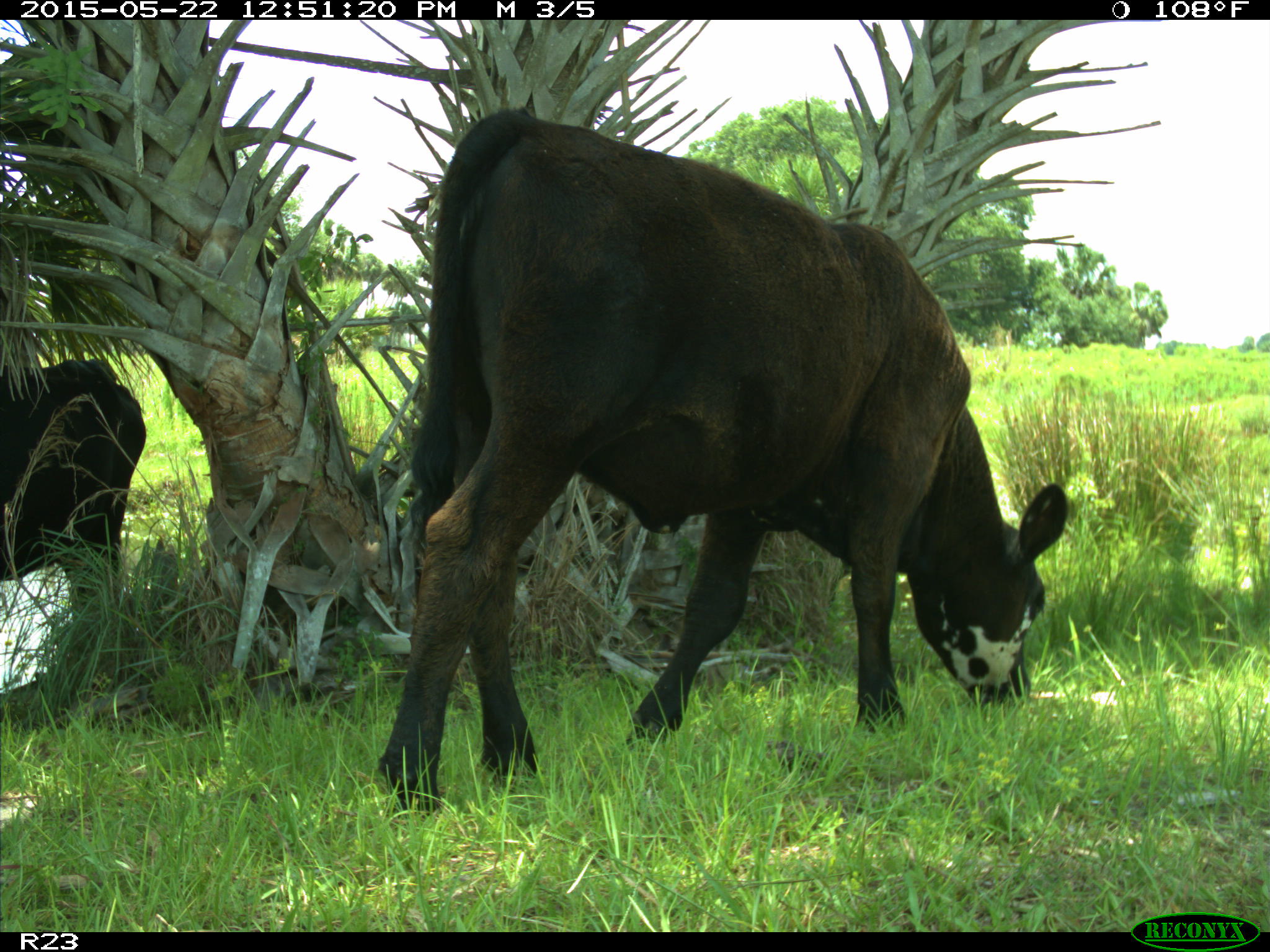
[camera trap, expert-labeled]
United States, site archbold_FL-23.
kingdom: Animalia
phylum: Chordata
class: Mammalia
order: Artiodactyla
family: Bovidae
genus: Bos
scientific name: Bos taurus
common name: domestic cow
Bos taurus (domestic cow).